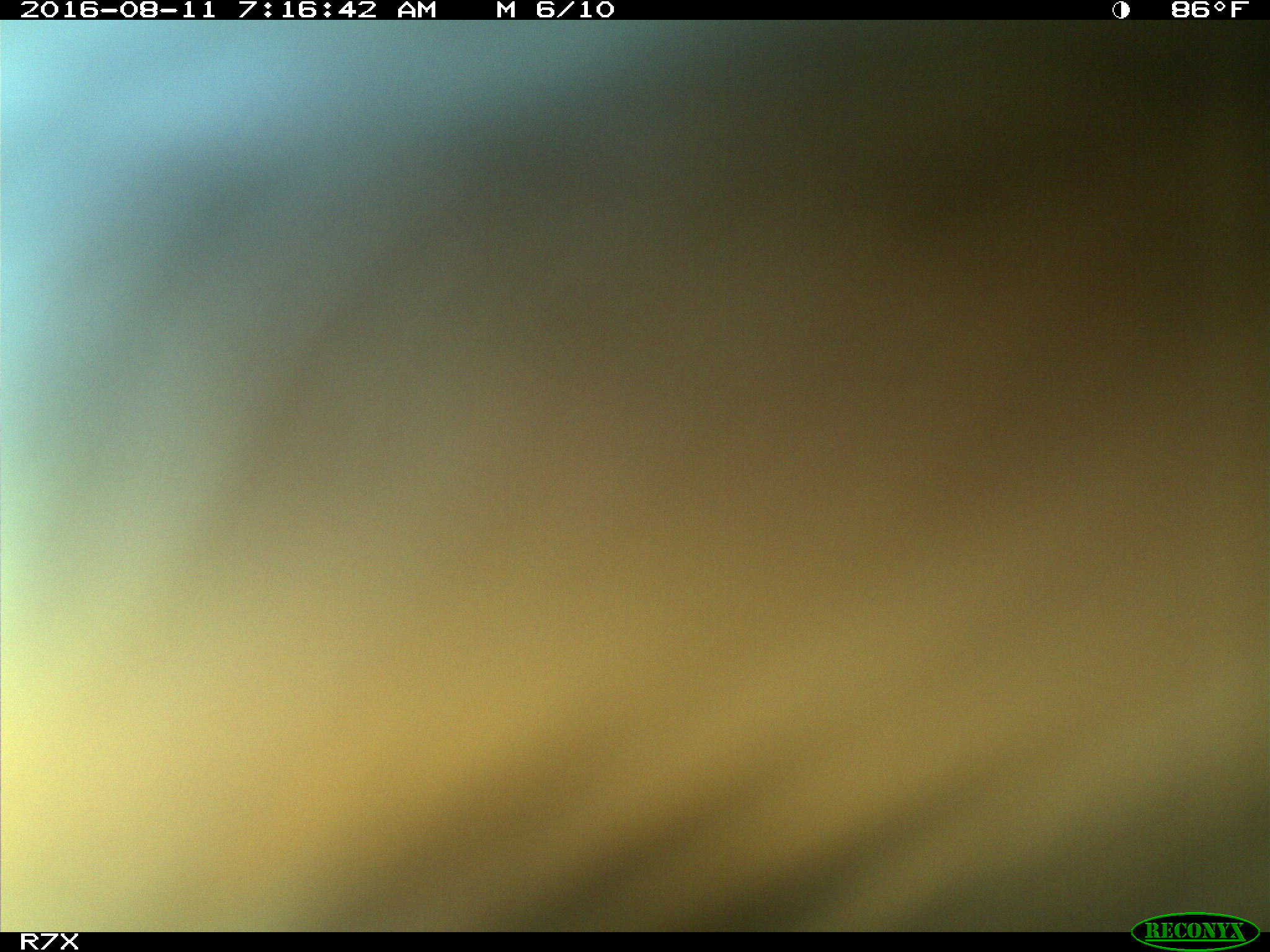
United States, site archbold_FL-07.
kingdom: Animalia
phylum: Chordata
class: Mammalia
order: Artiodactyla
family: Bovidae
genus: Bos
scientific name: Bos taurus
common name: domestic cow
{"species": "Bos taurus (domestic cow)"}